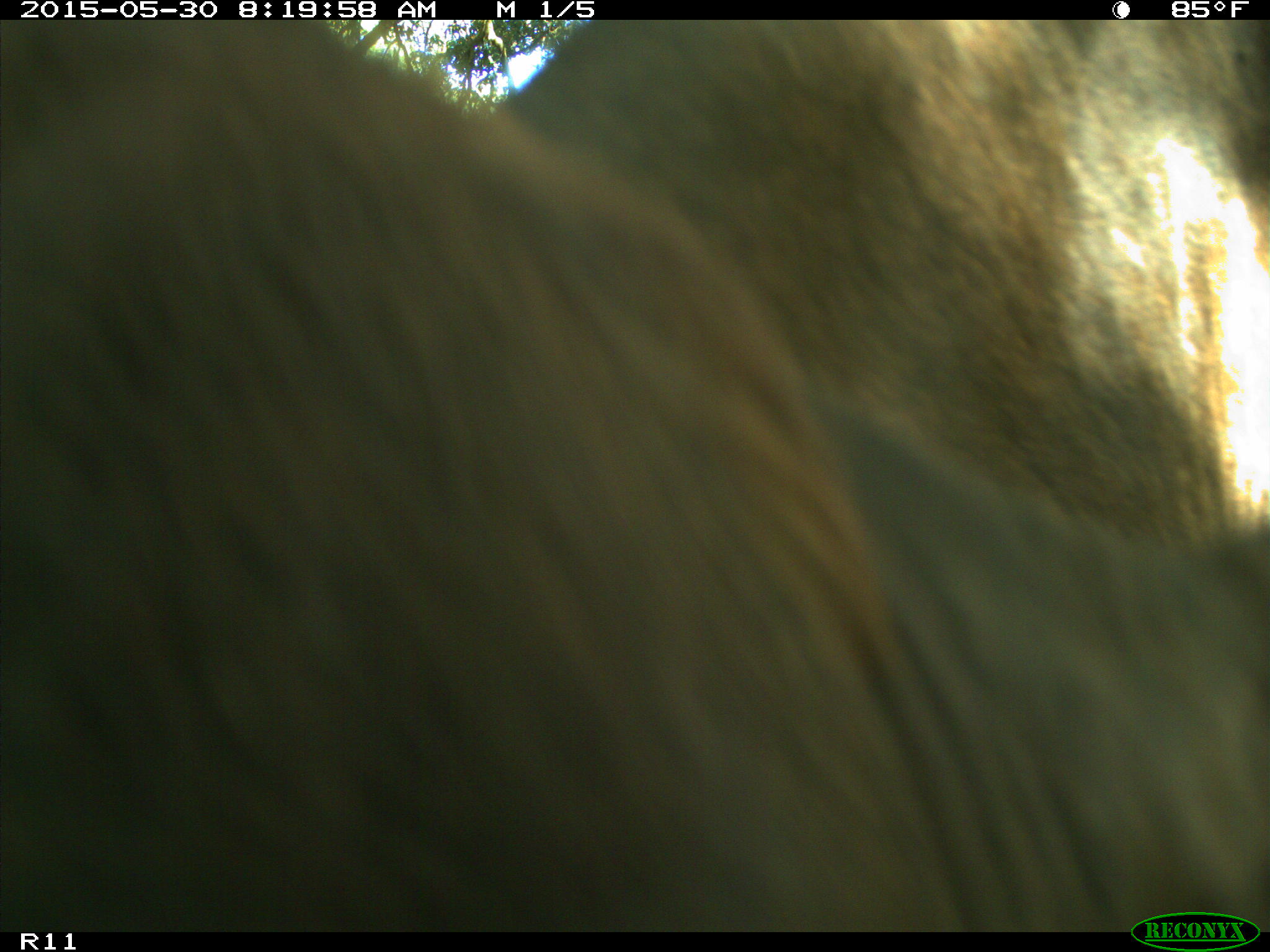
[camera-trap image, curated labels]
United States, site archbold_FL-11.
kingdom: Animalia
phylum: Chordata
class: Mammalia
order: Artiodactyla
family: Bovidae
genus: Bos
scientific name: Bos taurus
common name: domestic cow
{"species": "Bos taurus (domestic cow)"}